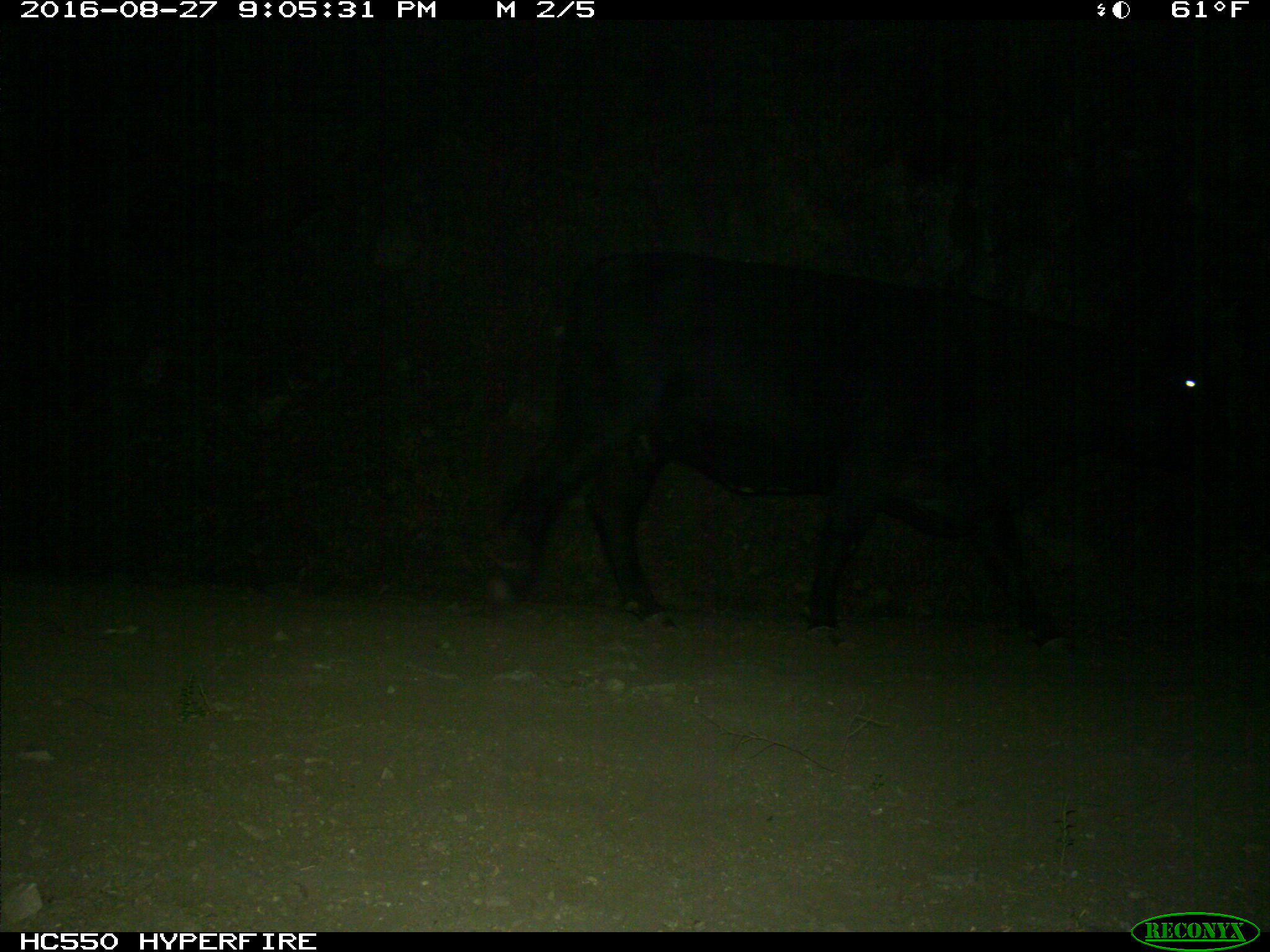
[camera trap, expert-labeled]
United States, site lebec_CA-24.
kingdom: Animalia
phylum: Chordata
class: Mammalia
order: Artiodactyla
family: Bovidae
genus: Bos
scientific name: Bos taurus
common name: domestic cow